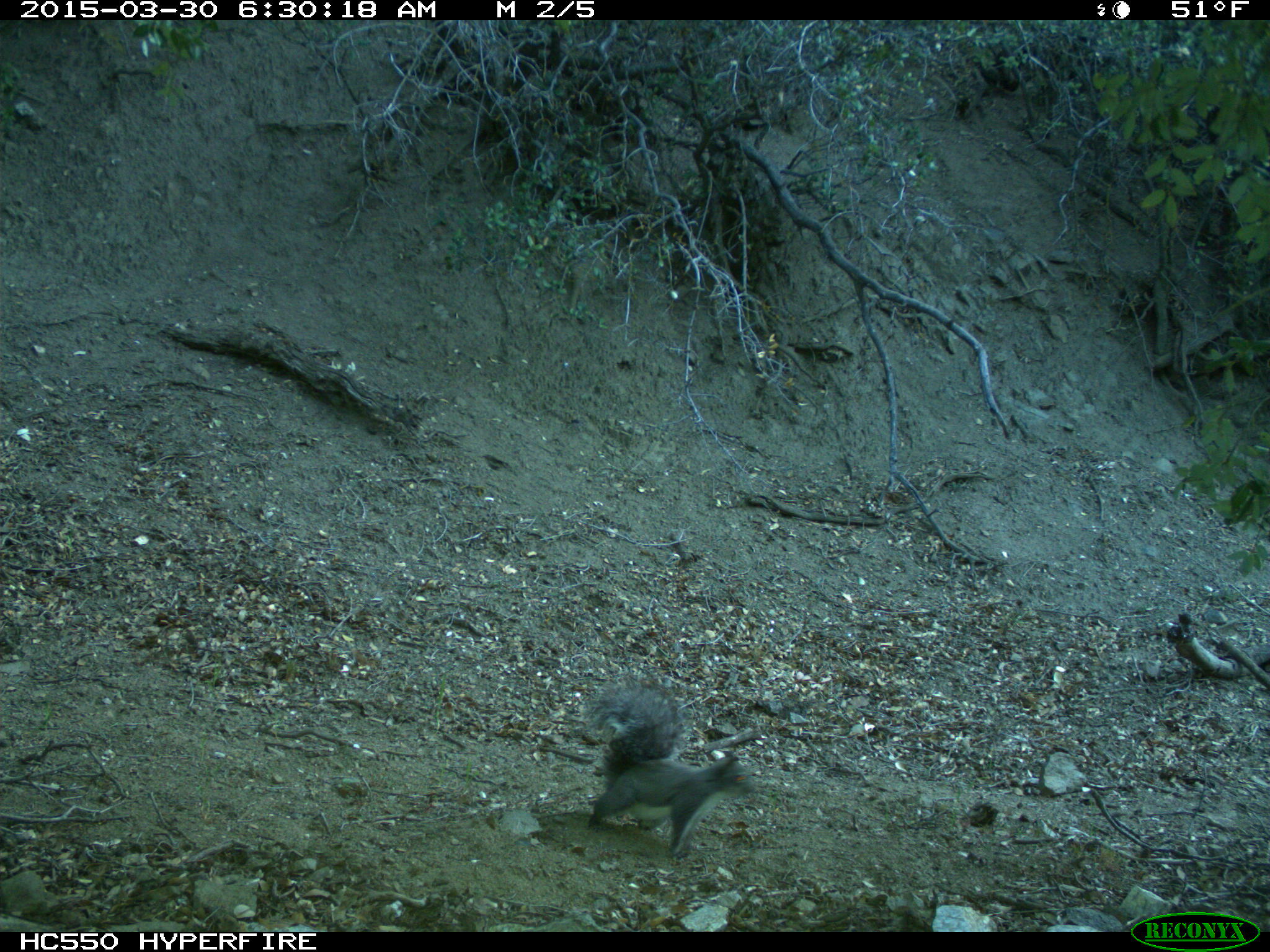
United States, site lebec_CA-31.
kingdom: Animalia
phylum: Chordata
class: Mammalia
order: Rodentia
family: Sciuridae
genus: Sciurus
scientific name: Sciurus carolinensis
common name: eastern gray squirrel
Sciurus carolinensis (eastern gray squirrel).